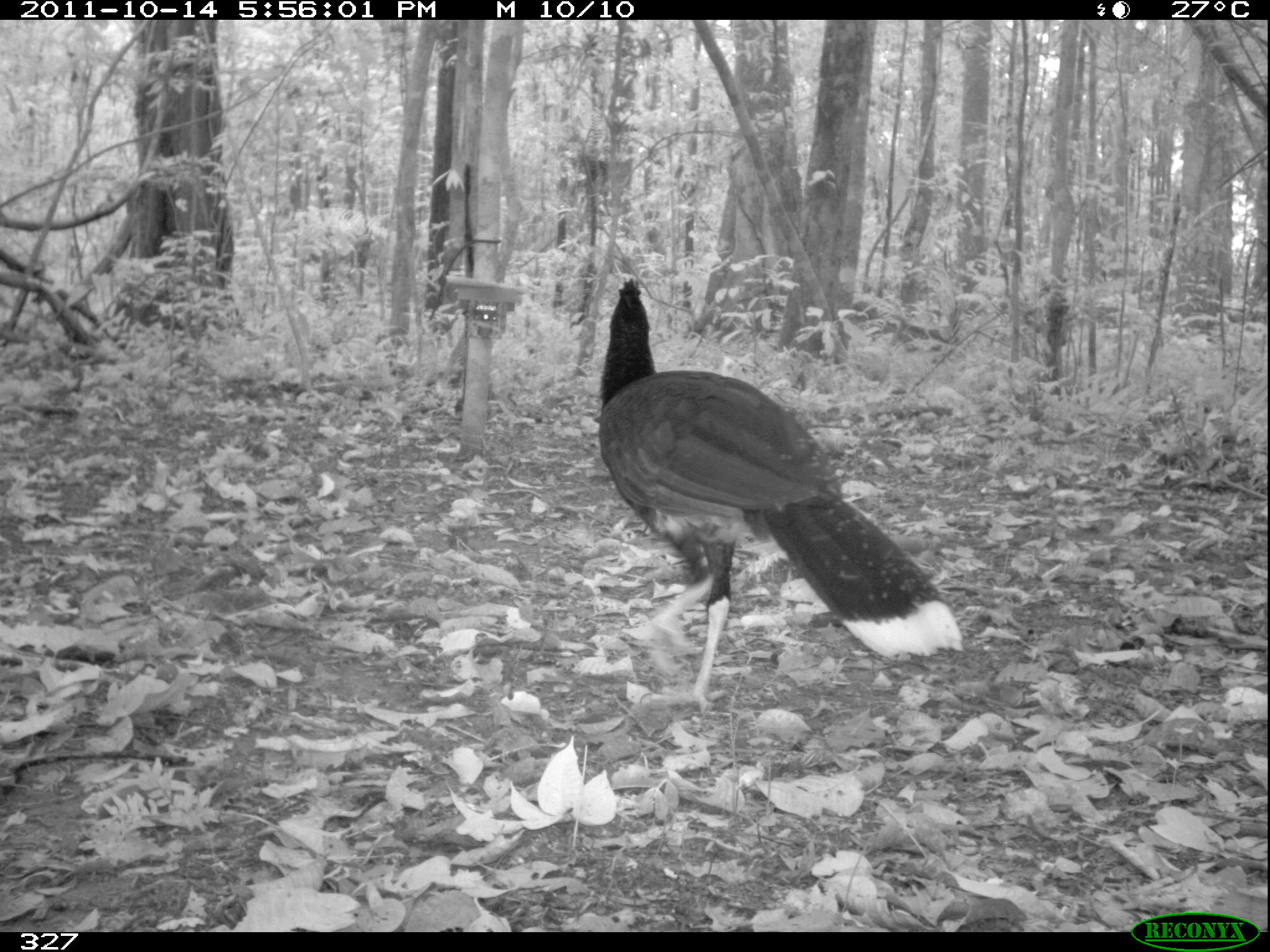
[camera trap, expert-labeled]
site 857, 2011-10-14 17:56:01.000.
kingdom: Animalia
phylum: Chordata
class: Aves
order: Galliformes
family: Cracidae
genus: Mitu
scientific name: Mitu tuberosum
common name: razor-billed curassow